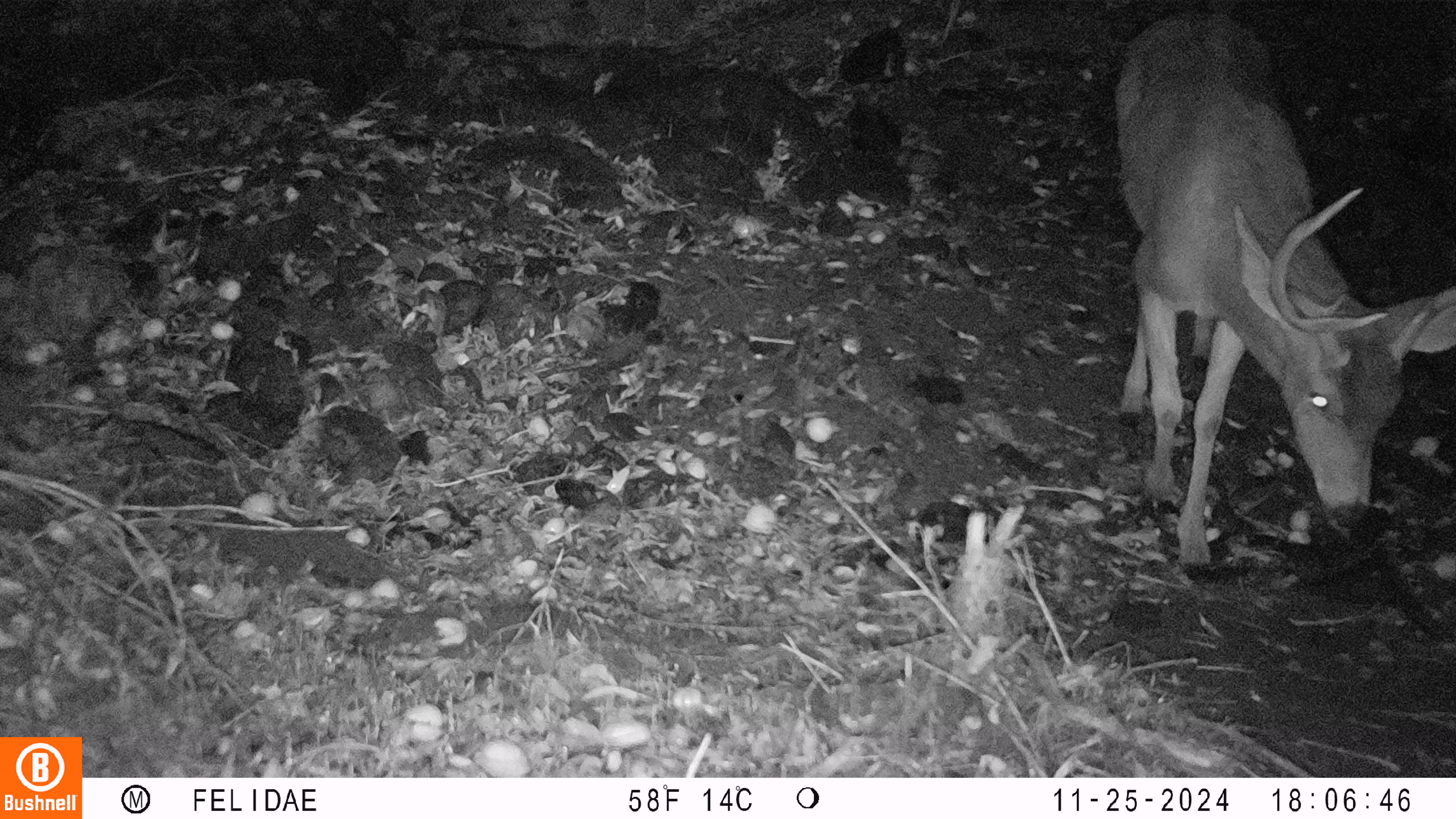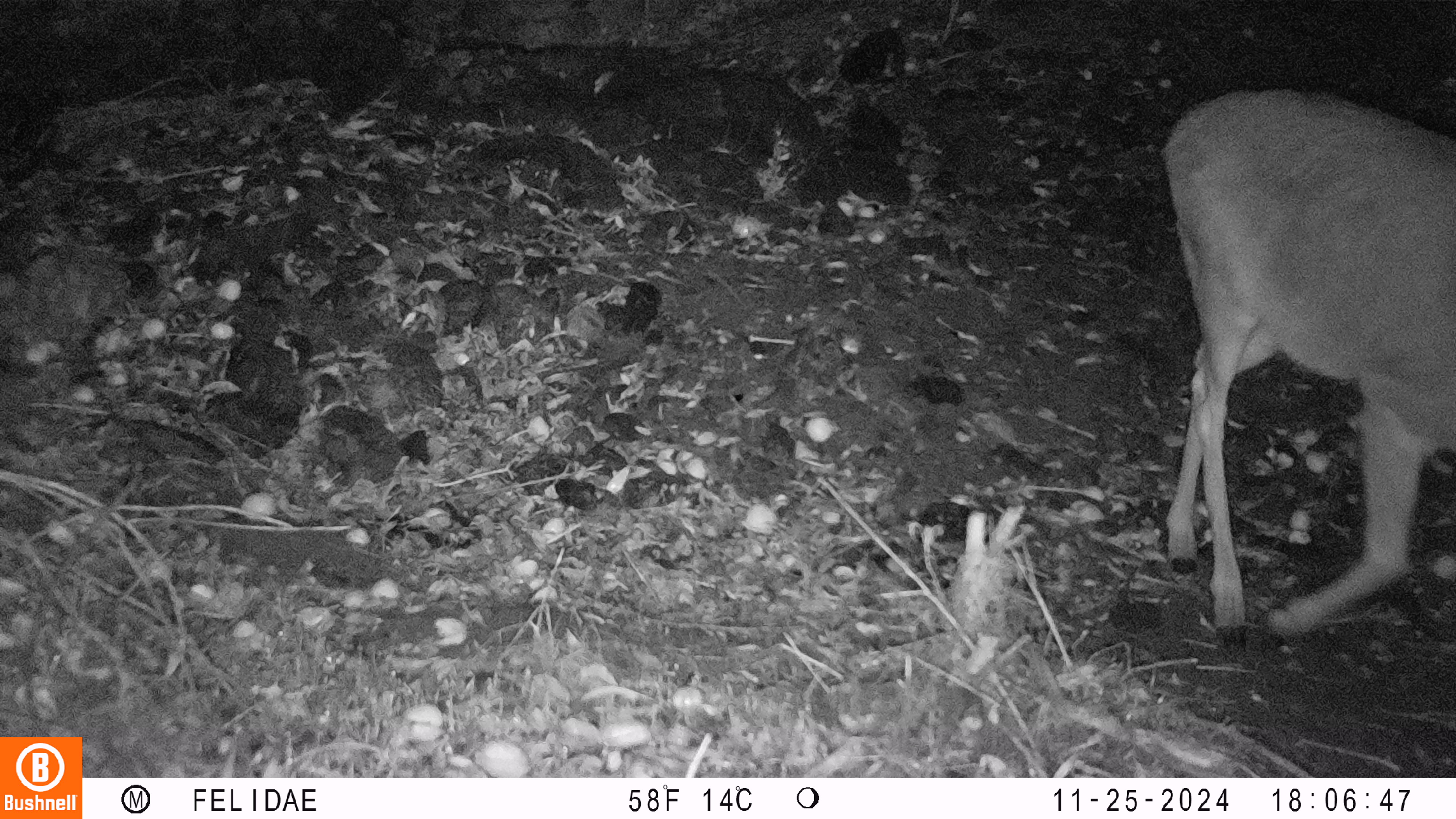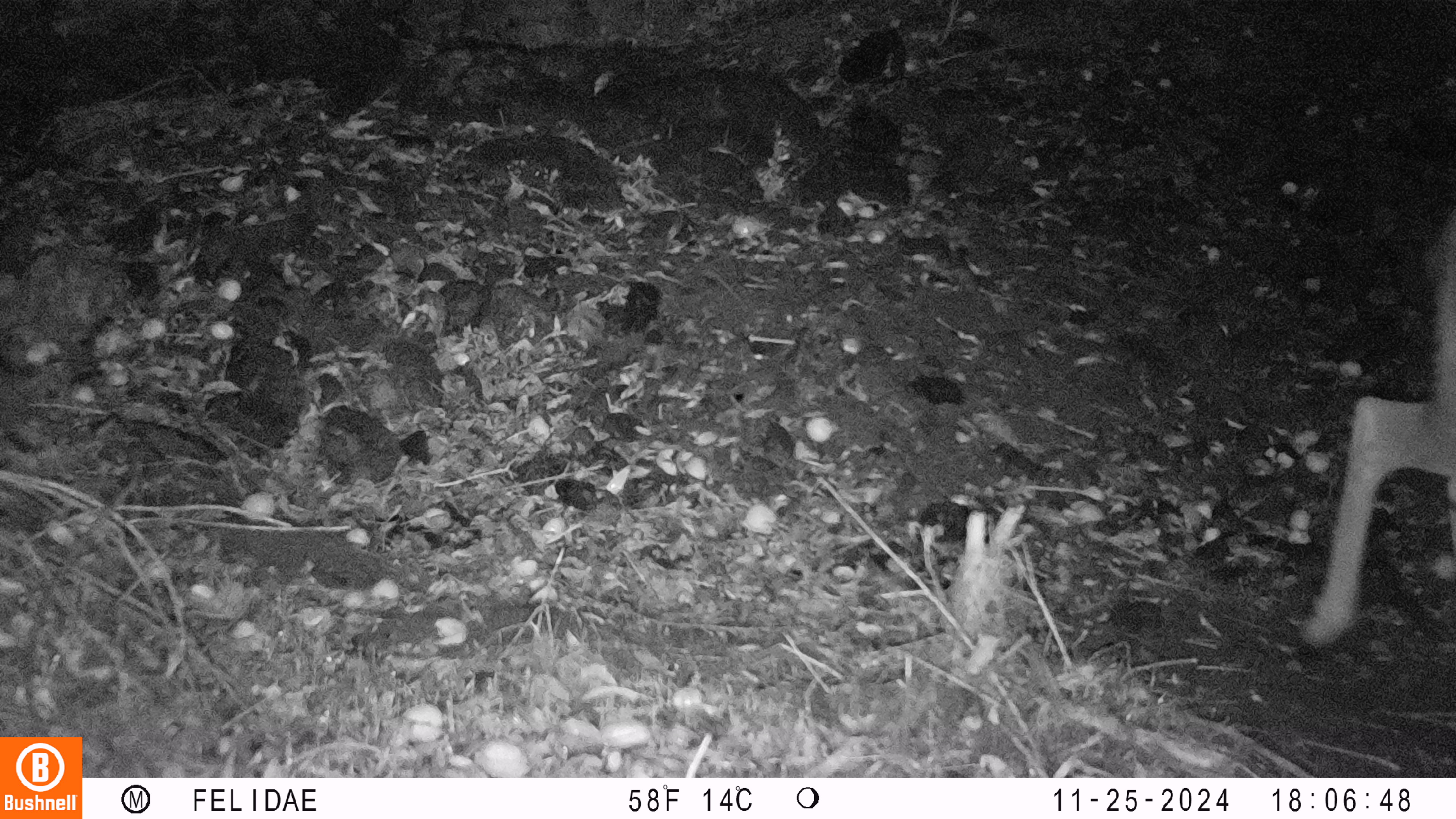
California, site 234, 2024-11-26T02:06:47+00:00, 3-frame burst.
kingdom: Animalia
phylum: Chordata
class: Mammalia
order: Artiodactyla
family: Cervidae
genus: Odocoileus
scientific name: Odocoileus hemionus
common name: mule deer